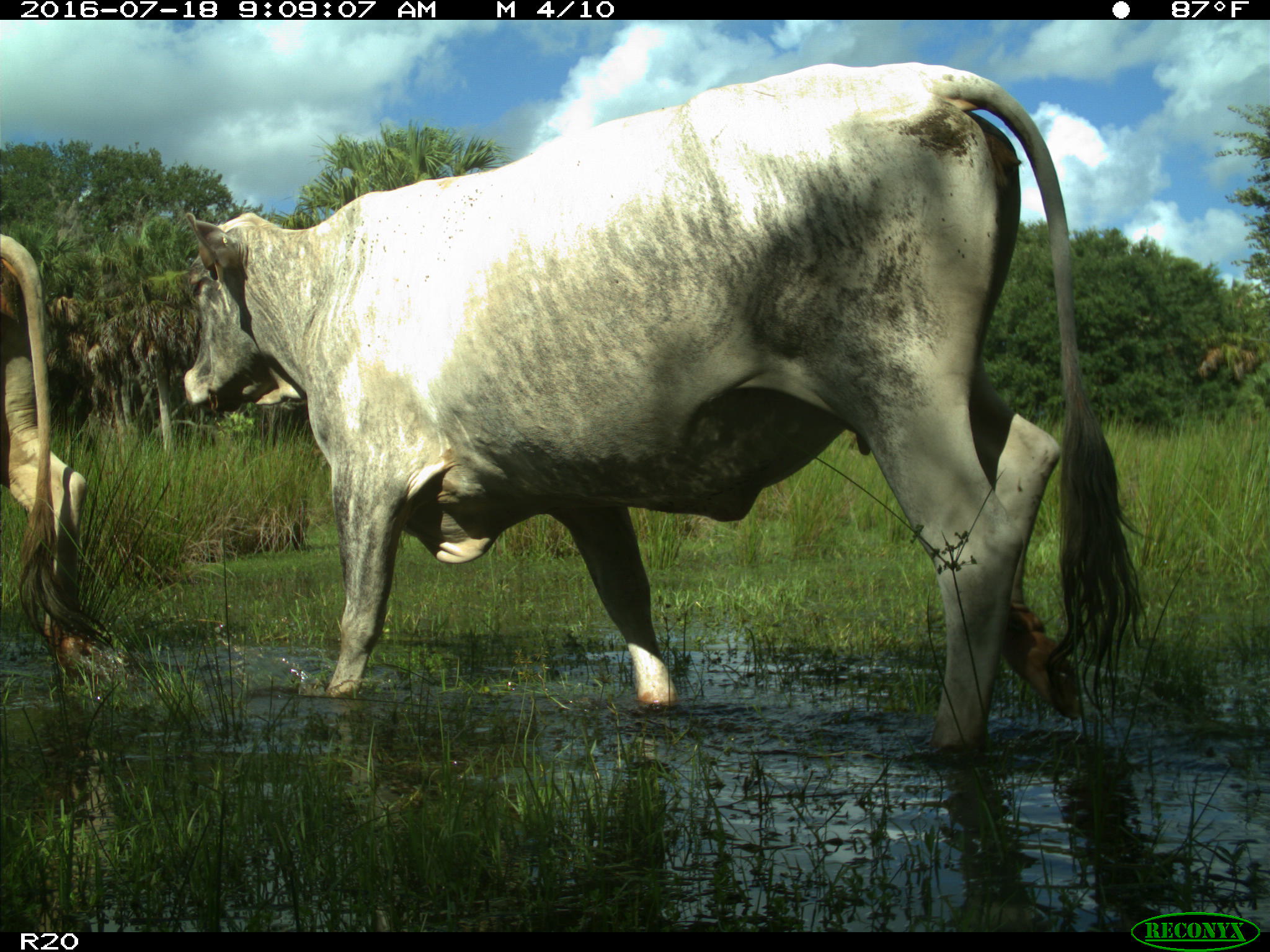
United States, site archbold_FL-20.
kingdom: Animalia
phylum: Chordata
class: Mammalia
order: Artiodactyla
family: Bovidae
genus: Bos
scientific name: Bos taurus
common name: domestic cow